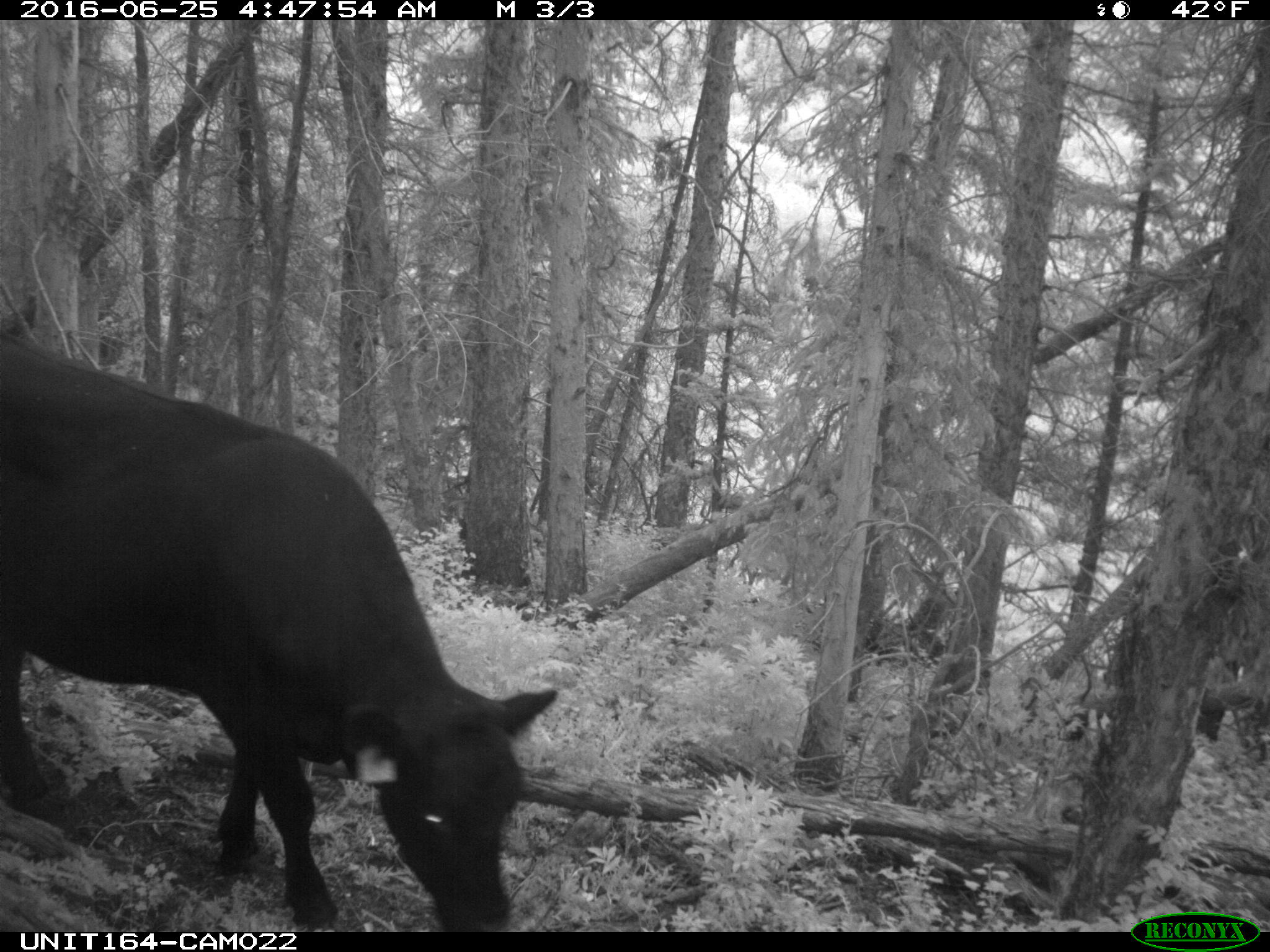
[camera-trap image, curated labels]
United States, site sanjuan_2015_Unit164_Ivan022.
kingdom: Animalia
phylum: Chordata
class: Mammalia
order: Artiodactyla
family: Bovidae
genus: Bos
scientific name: Bos taurus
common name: domestic cow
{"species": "Bos taurus (domestic cow)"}